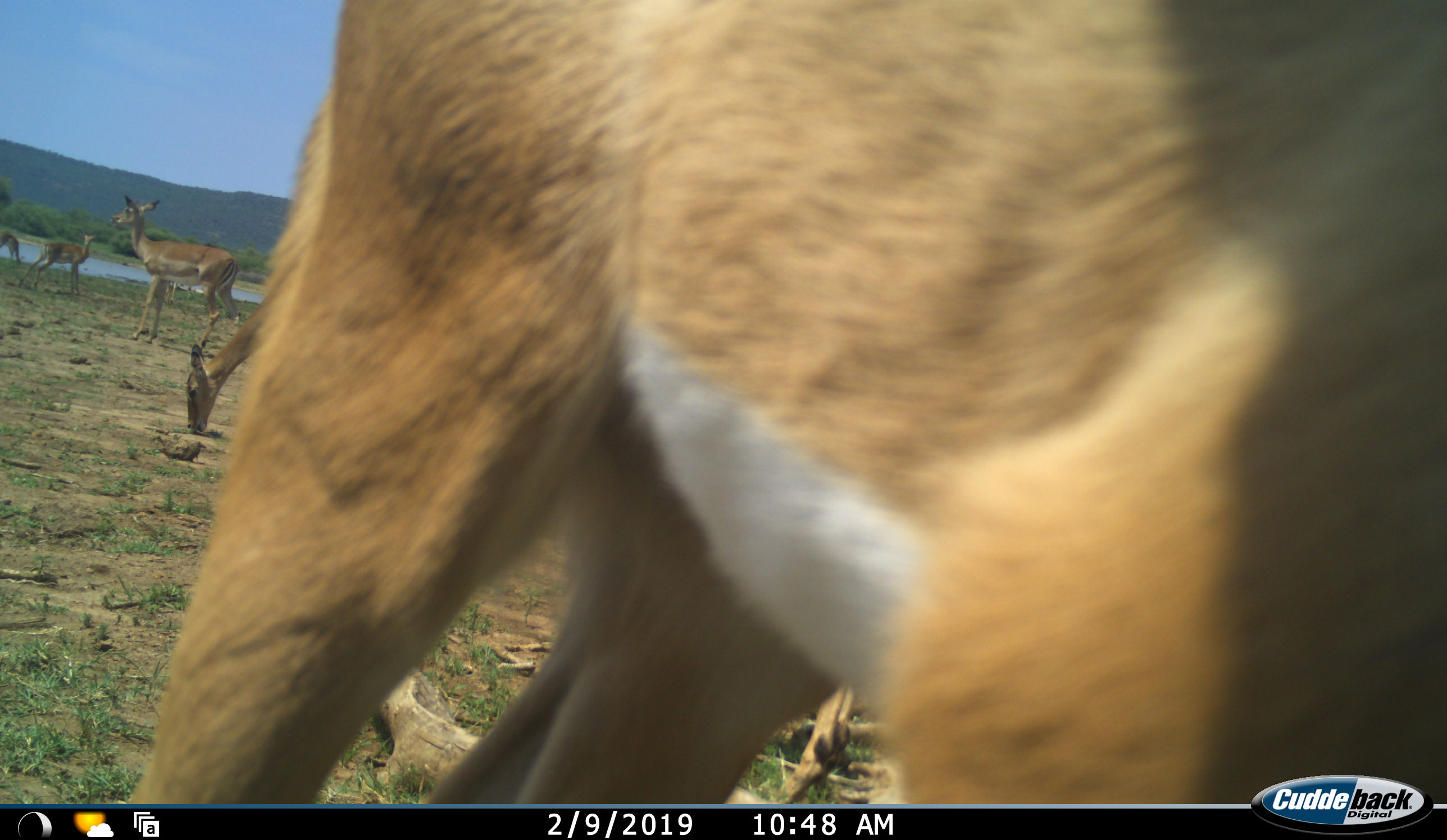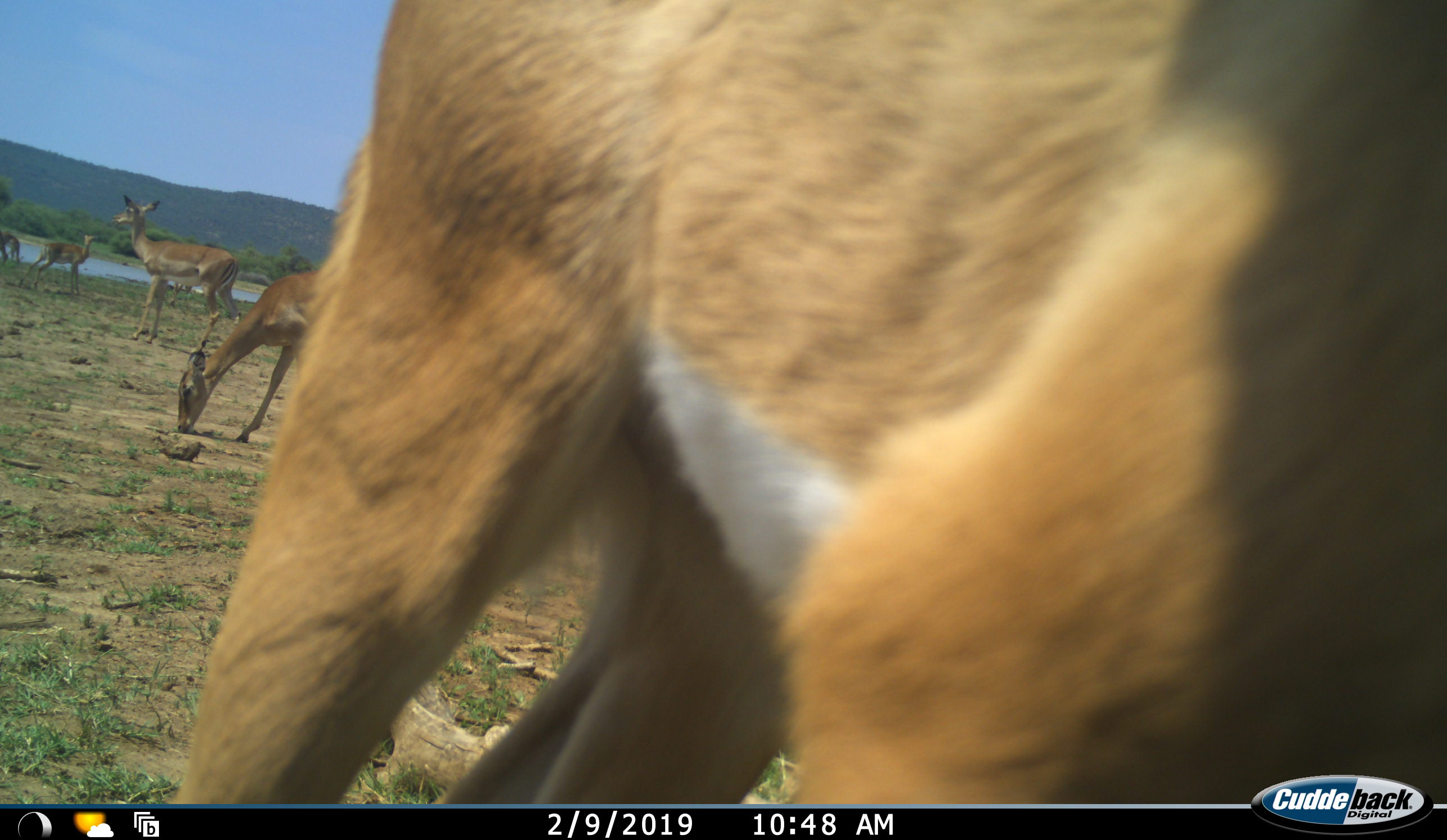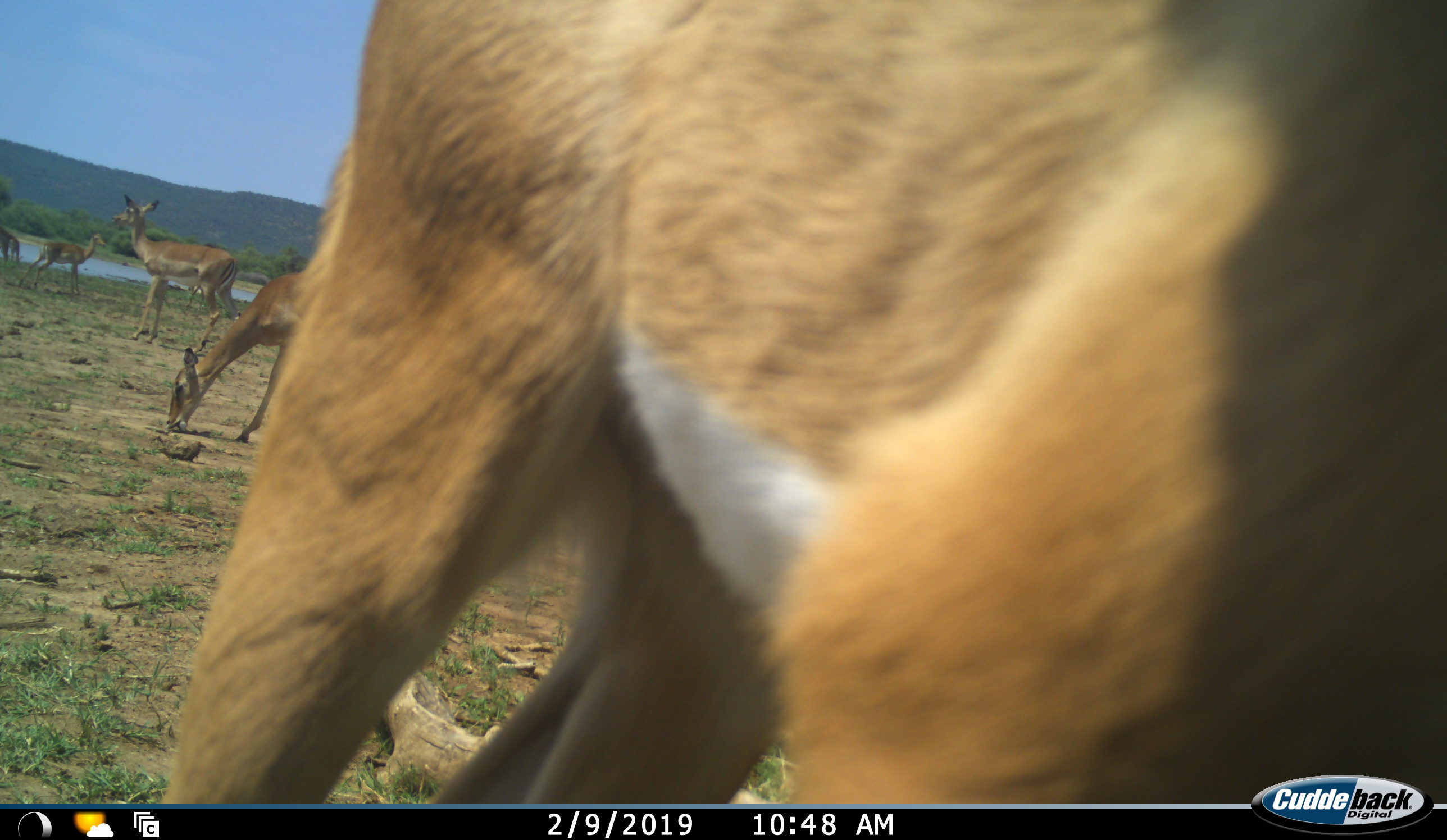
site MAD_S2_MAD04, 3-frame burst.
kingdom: Animalia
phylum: Chordata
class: Mammalia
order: Artiodactyla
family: Bovidae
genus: Aepyceros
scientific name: Aepyceros melampus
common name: impala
Impala (Aepyceros melampus), count 6. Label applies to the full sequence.